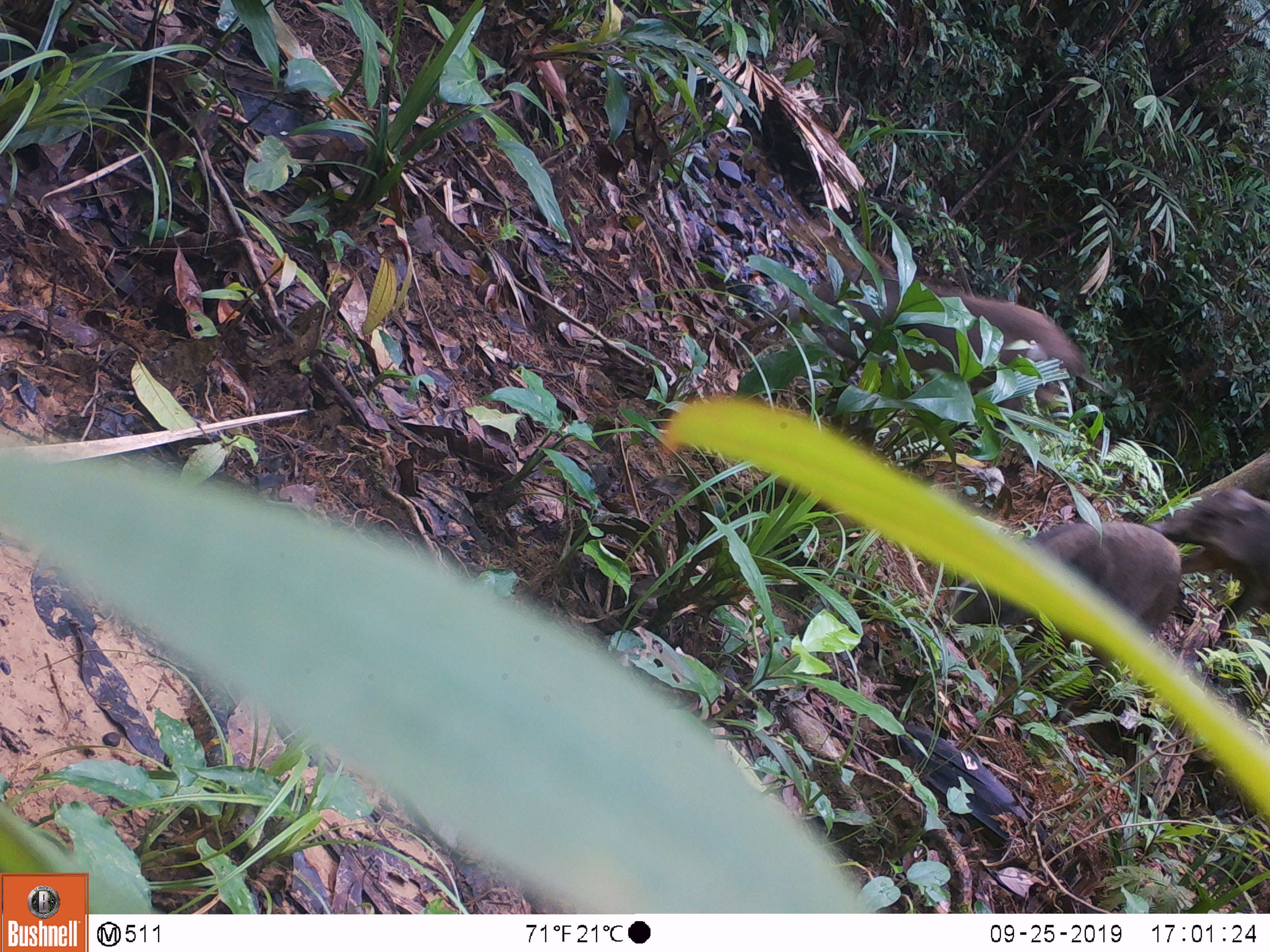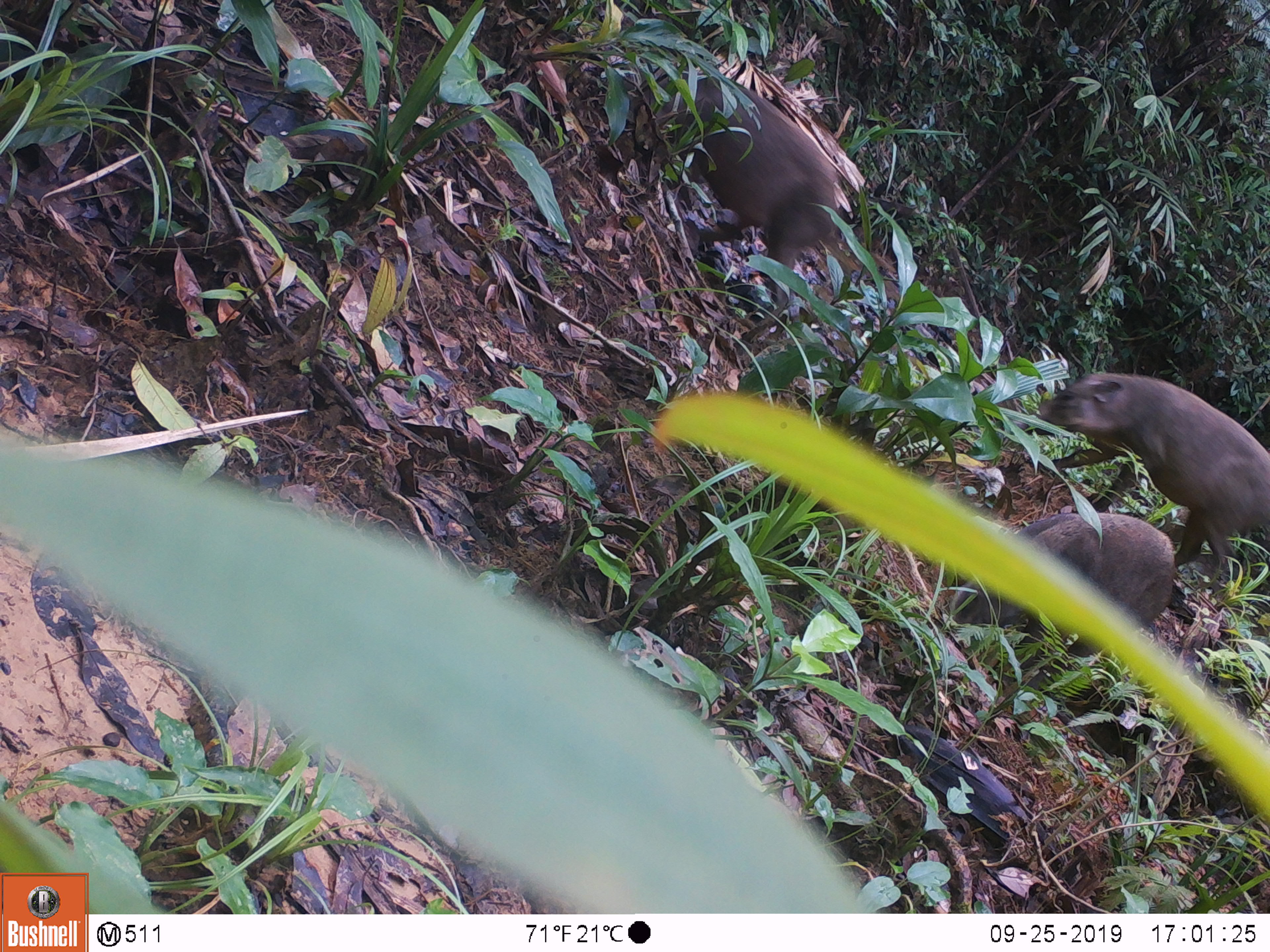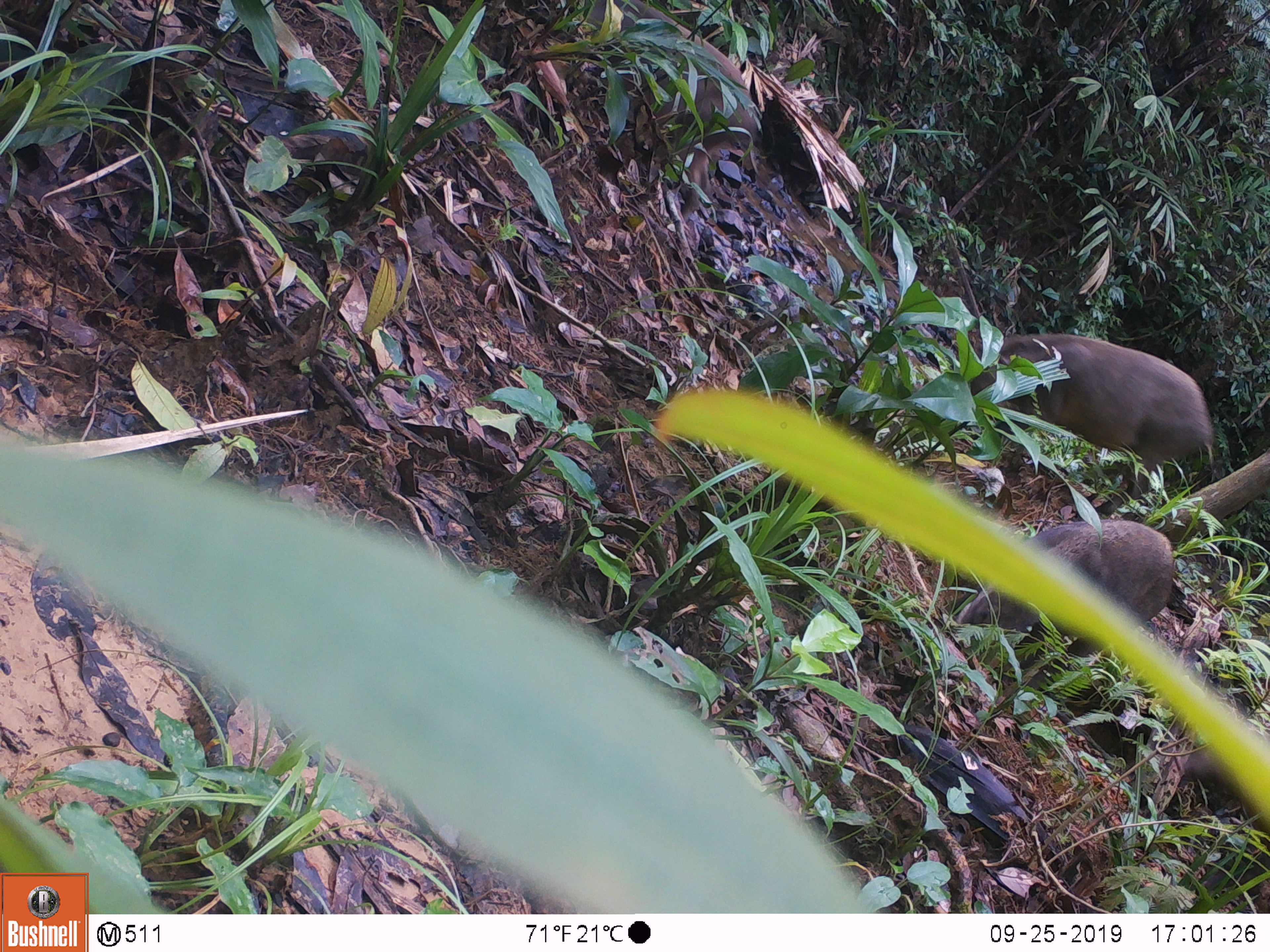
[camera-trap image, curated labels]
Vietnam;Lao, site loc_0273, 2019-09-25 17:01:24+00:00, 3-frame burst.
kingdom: Animalia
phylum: Chordata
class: Mammalia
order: Artiodactyla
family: Suidae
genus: Sus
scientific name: Sus scrofa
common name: eurasian wild pig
Eurasian wild pig (Sus scrofa). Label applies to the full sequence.